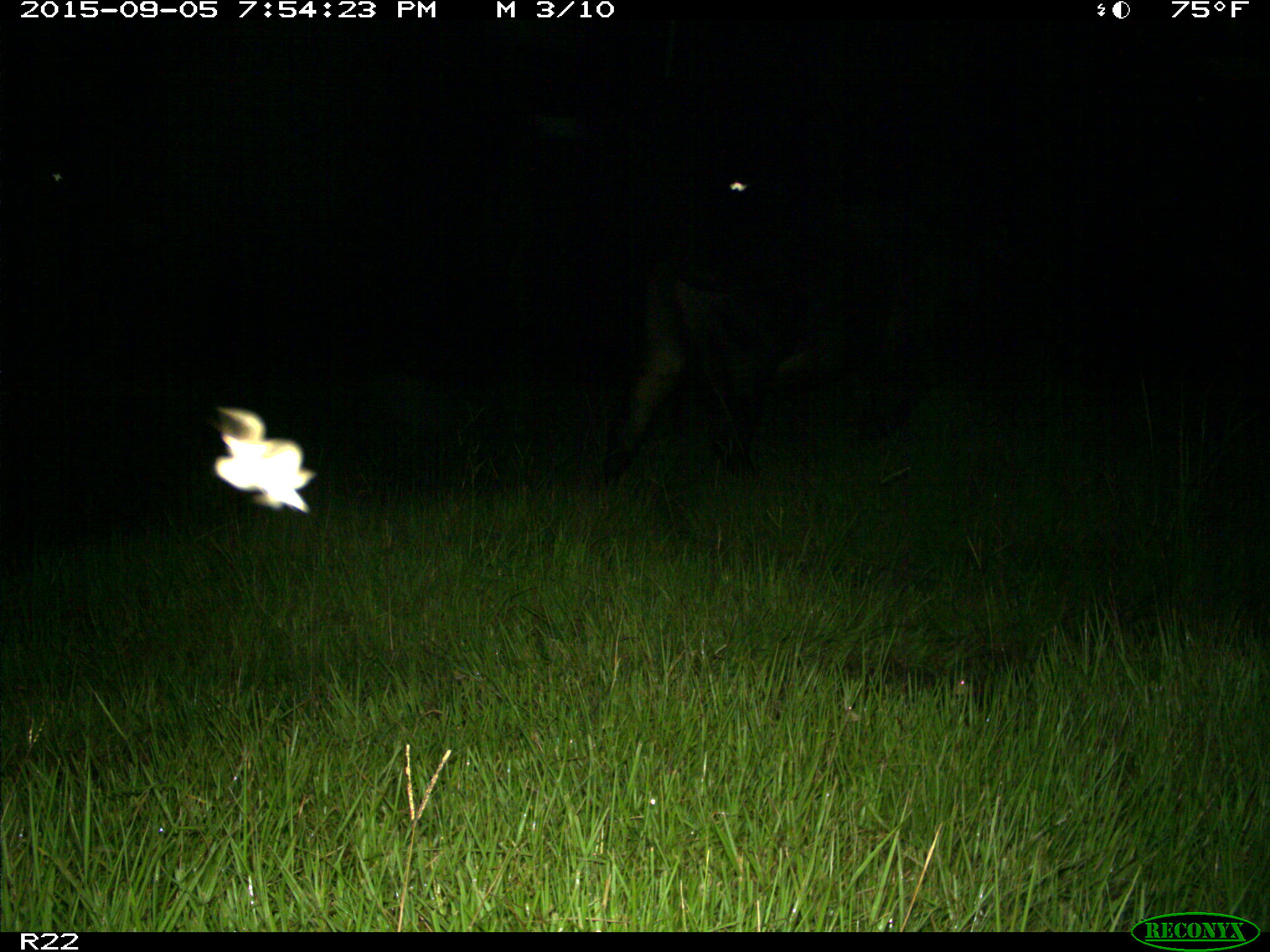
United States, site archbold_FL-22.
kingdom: Animalia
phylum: Chordata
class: Mammalia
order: Artiodactyla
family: Bovidae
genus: Bos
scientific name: Bos taurus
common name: domestic cow